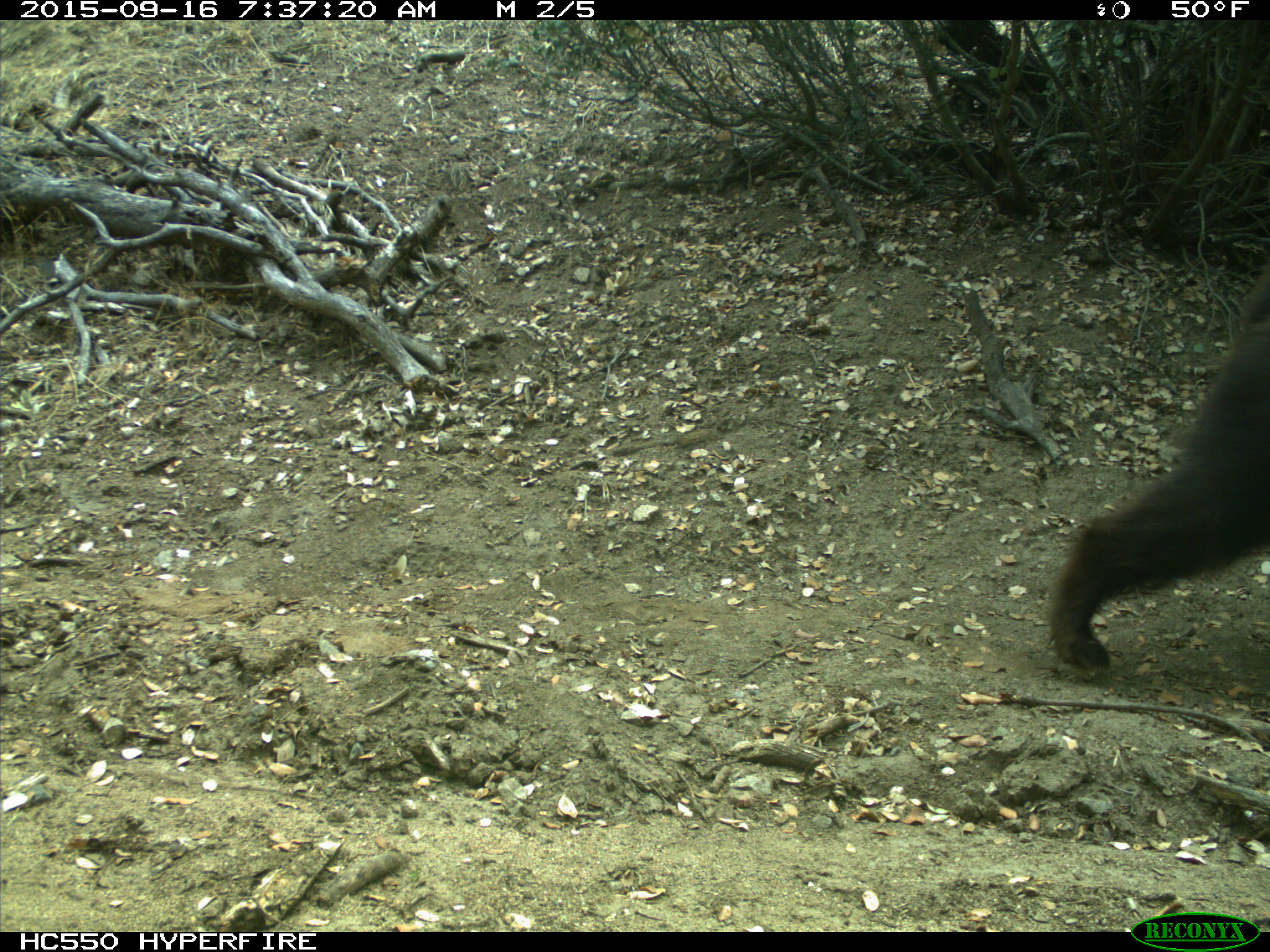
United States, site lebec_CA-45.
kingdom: Animalia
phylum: Chordata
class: Mammalia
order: Carnivora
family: Ursidae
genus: Ursus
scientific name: Ursus americanus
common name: american black bear